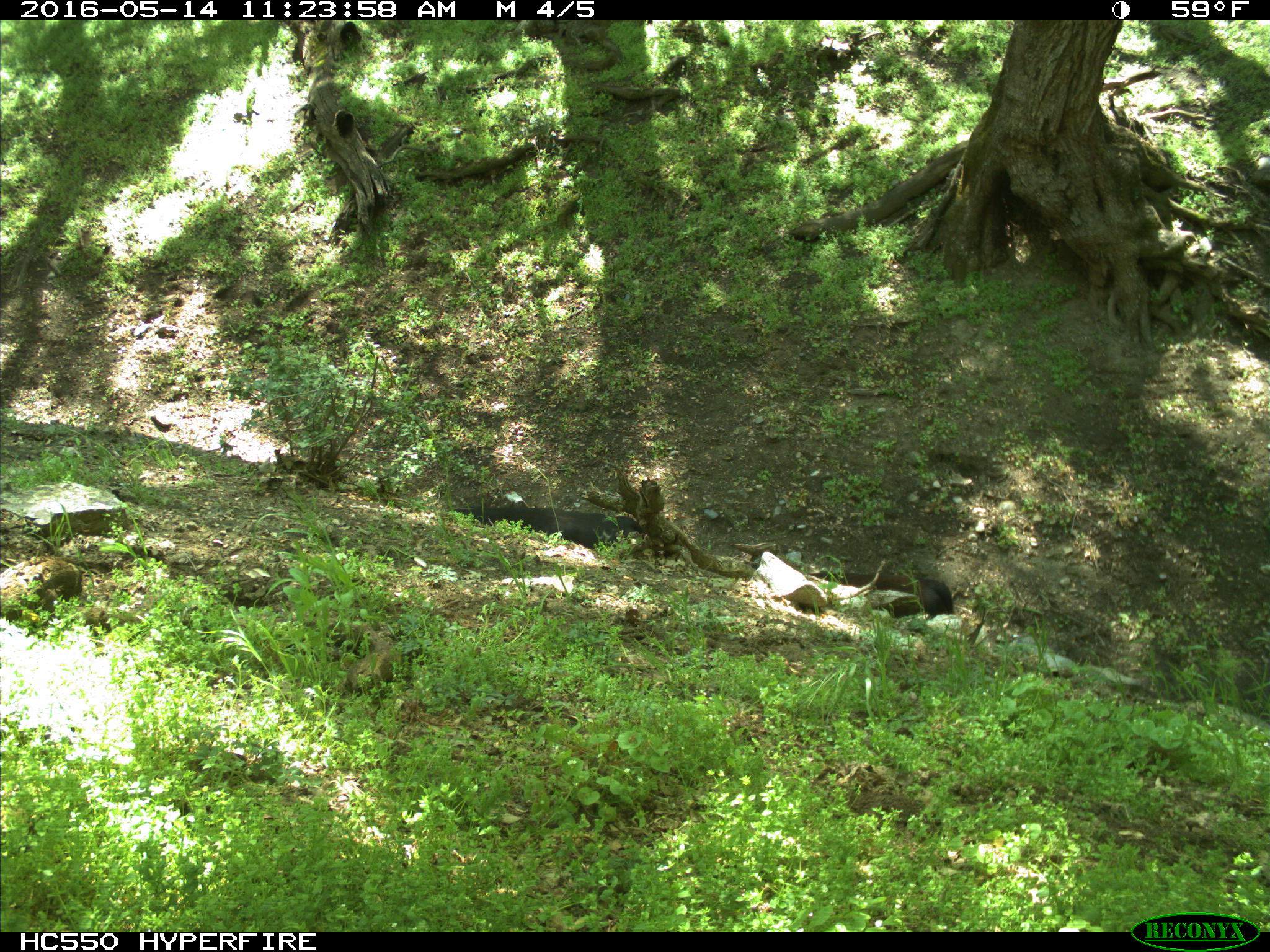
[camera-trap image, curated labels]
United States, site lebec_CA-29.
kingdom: Animalia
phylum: Chordata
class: Mammalia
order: Artiodactyla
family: Bovidae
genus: Bos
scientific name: Bos taurus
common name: domestic cow